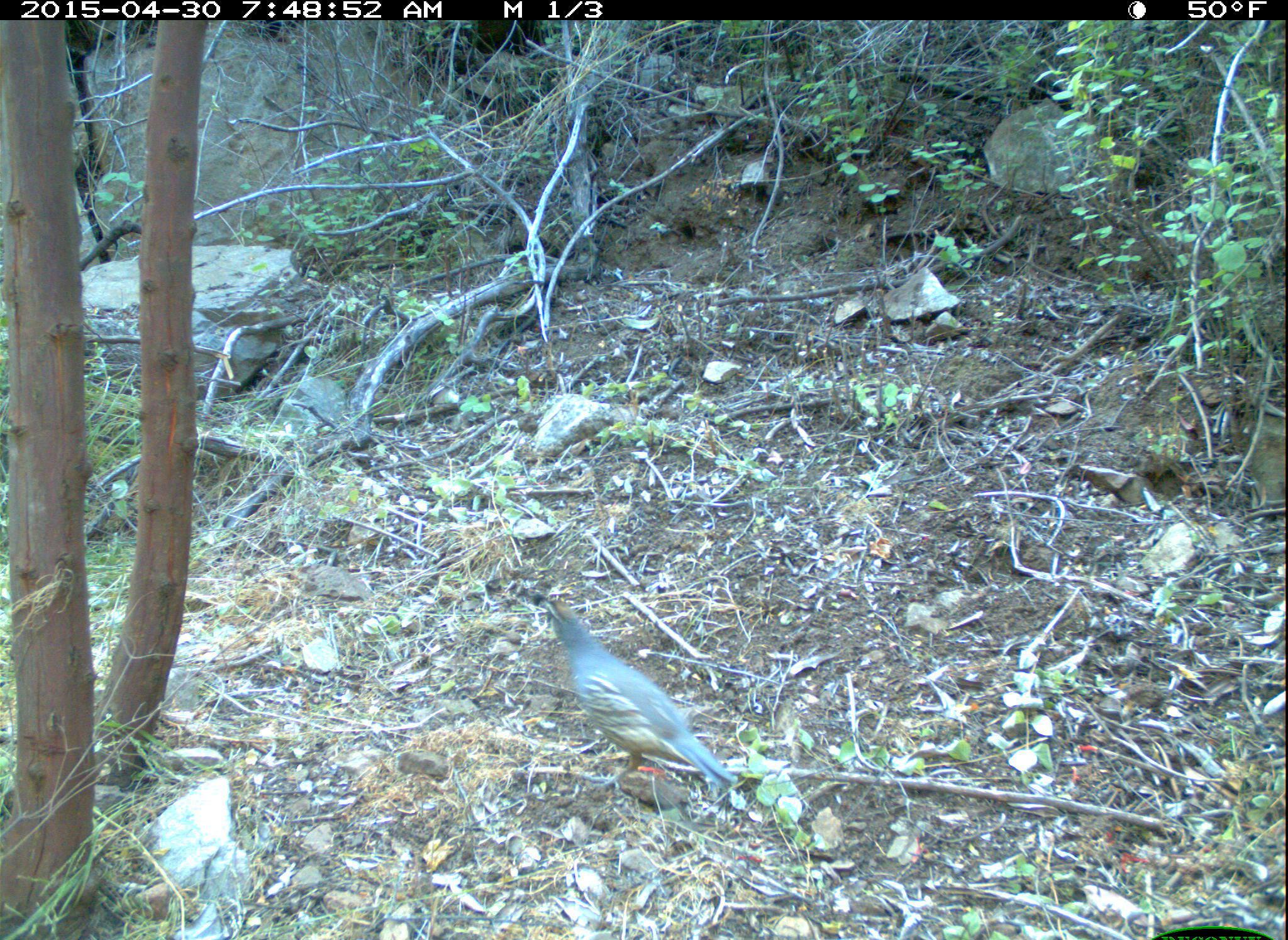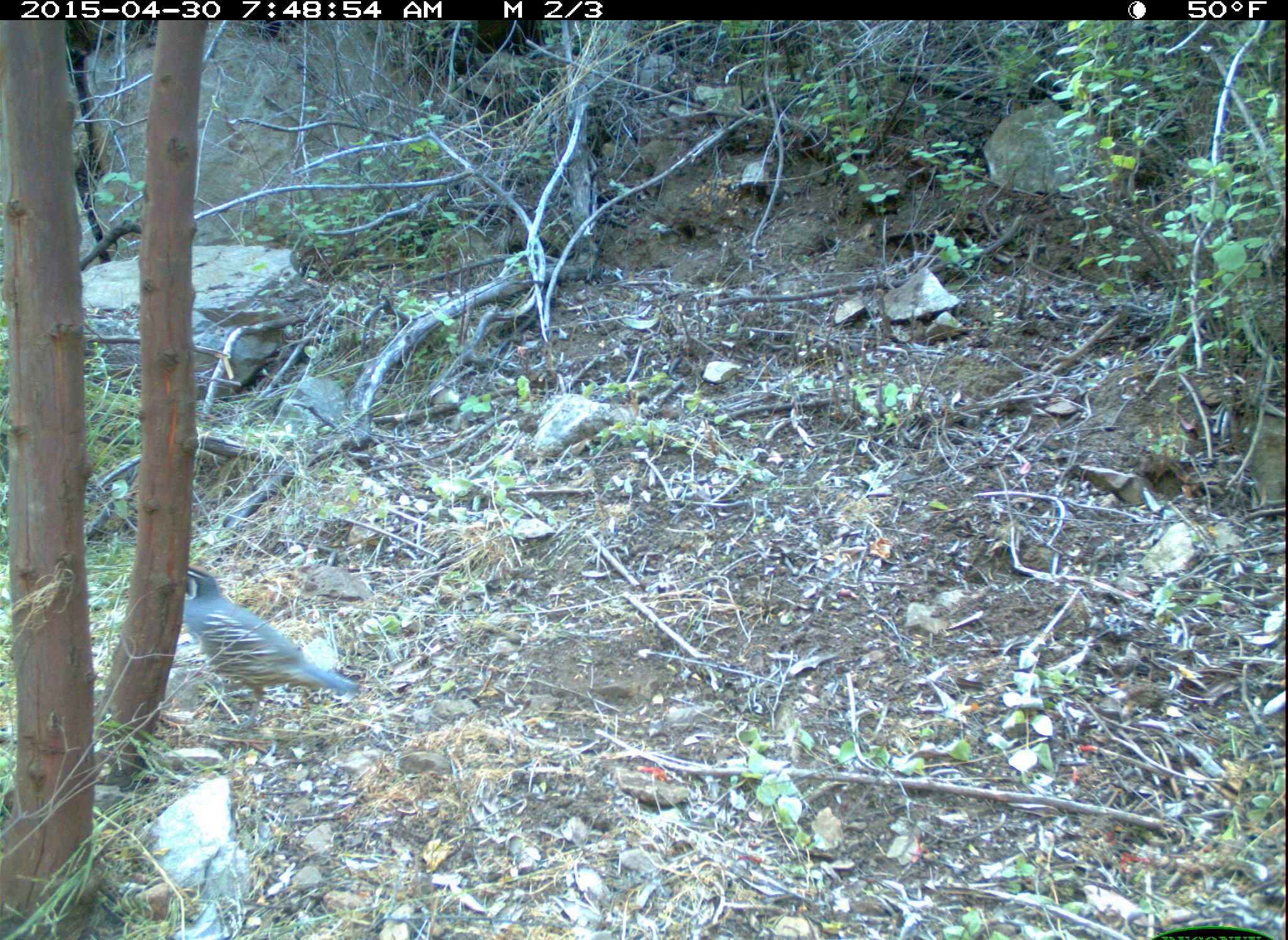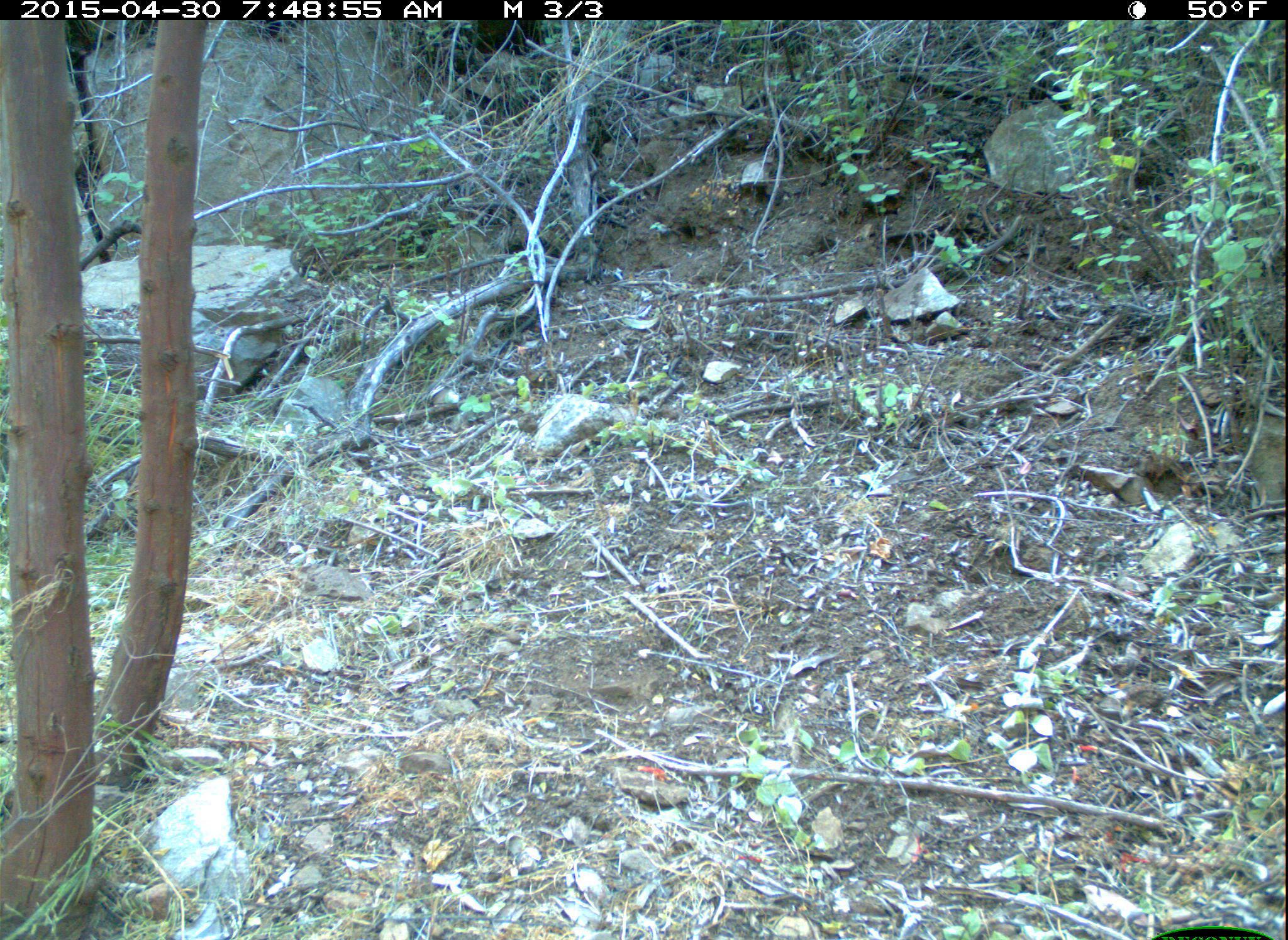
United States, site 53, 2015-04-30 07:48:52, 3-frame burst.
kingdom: Animalia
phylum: Chordata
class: Aves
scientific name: Aves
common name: bird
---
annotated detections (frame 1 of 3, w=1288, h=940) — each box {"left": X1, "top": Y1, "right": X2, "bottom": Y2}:
bird: {"left": 526, "top": 591, "right": 737, "bottom": 798}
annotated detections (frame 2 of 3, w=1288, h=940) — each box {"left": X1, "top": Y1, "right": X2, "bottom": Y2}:
bird: {"left": 175, "top": 564, "right": 363, "bottom": 732}